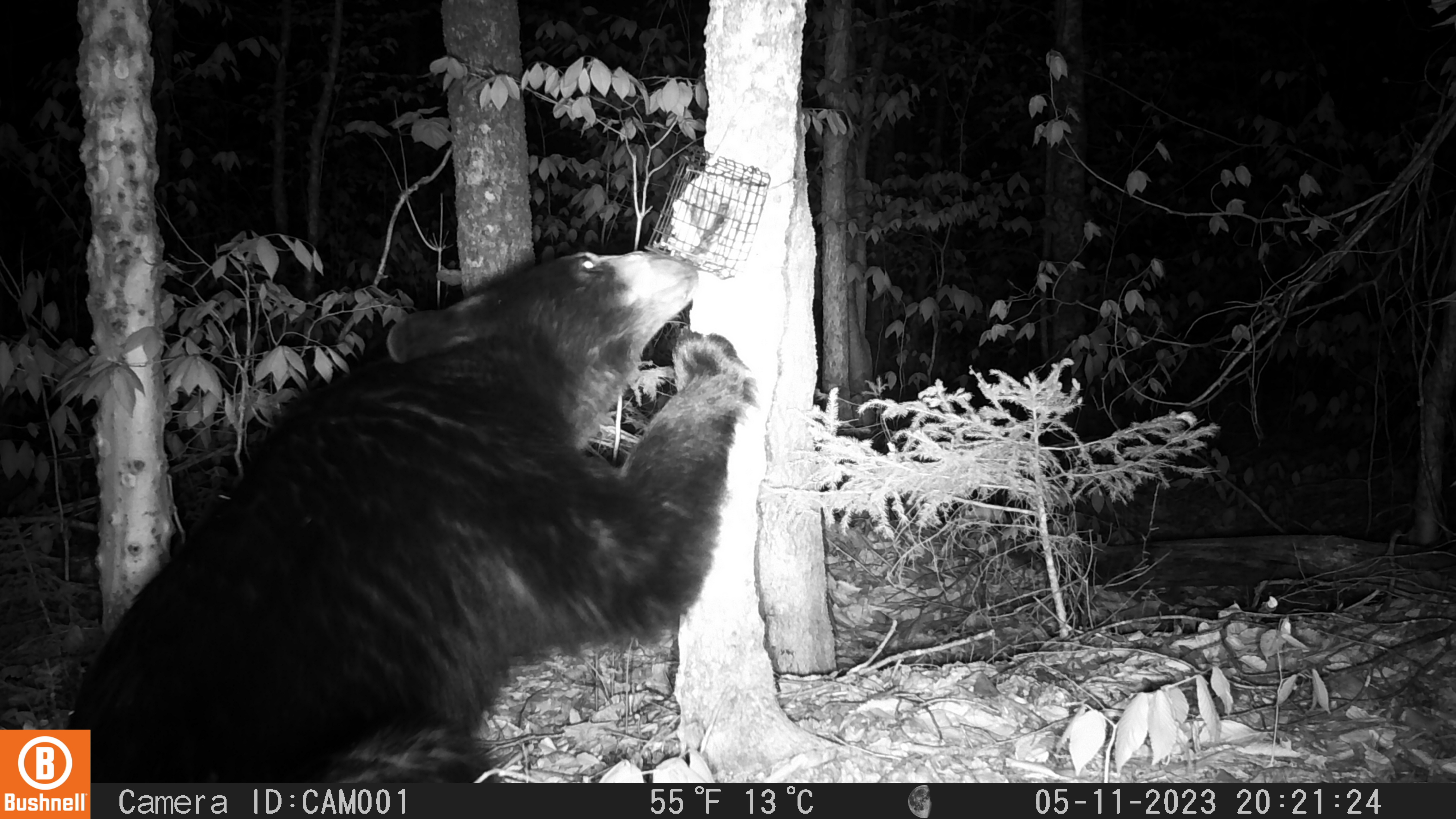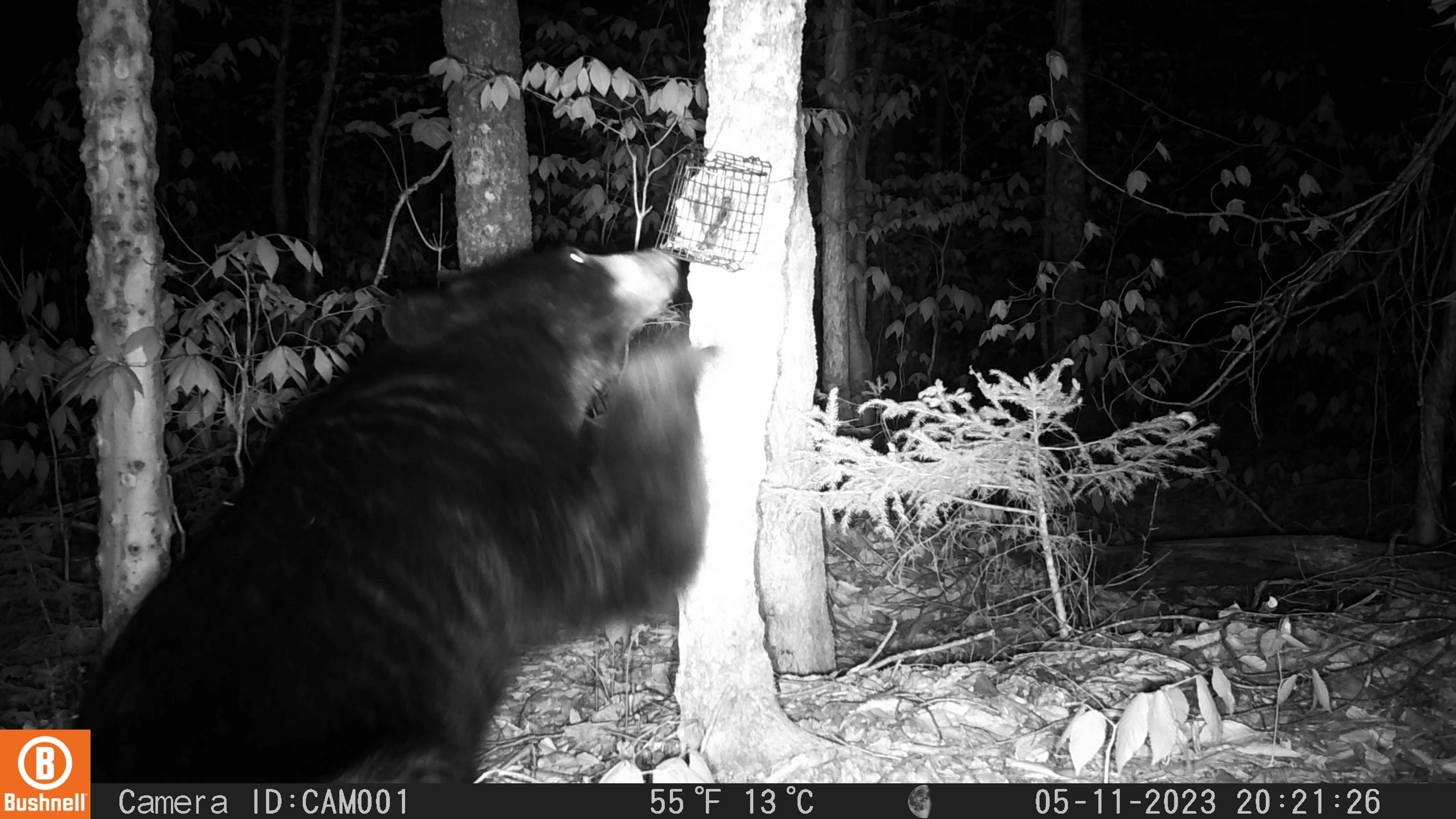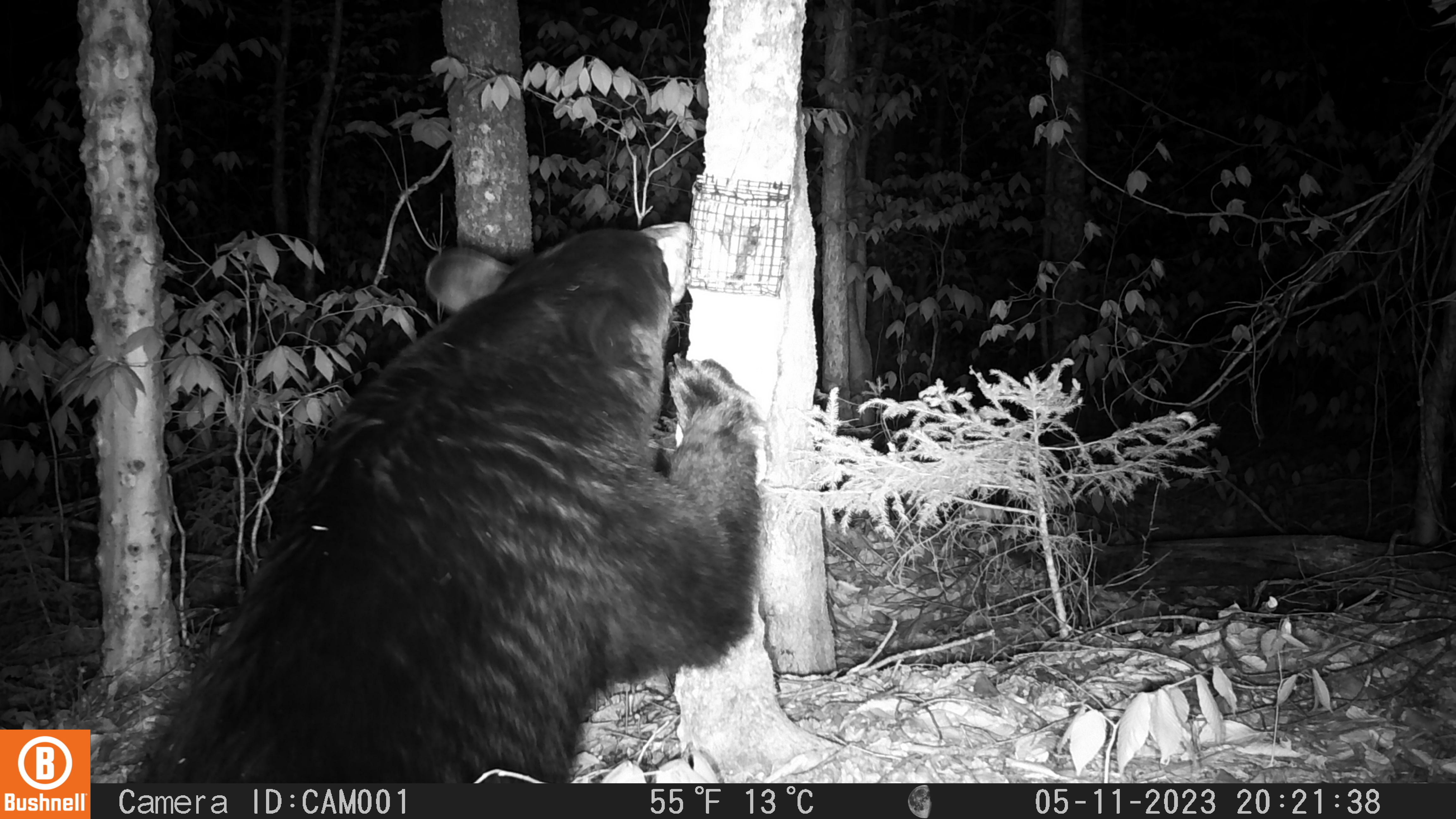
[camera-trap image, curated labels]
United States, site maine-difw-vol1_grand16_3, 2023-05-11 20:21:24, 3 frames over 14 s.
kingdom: Animalia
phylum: Chordata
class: Mammalia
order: Carnivora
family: Ursidae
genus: Ursus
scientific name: Ursus americanus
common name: black bear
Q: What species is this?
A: Black bear (Ursus americanus).